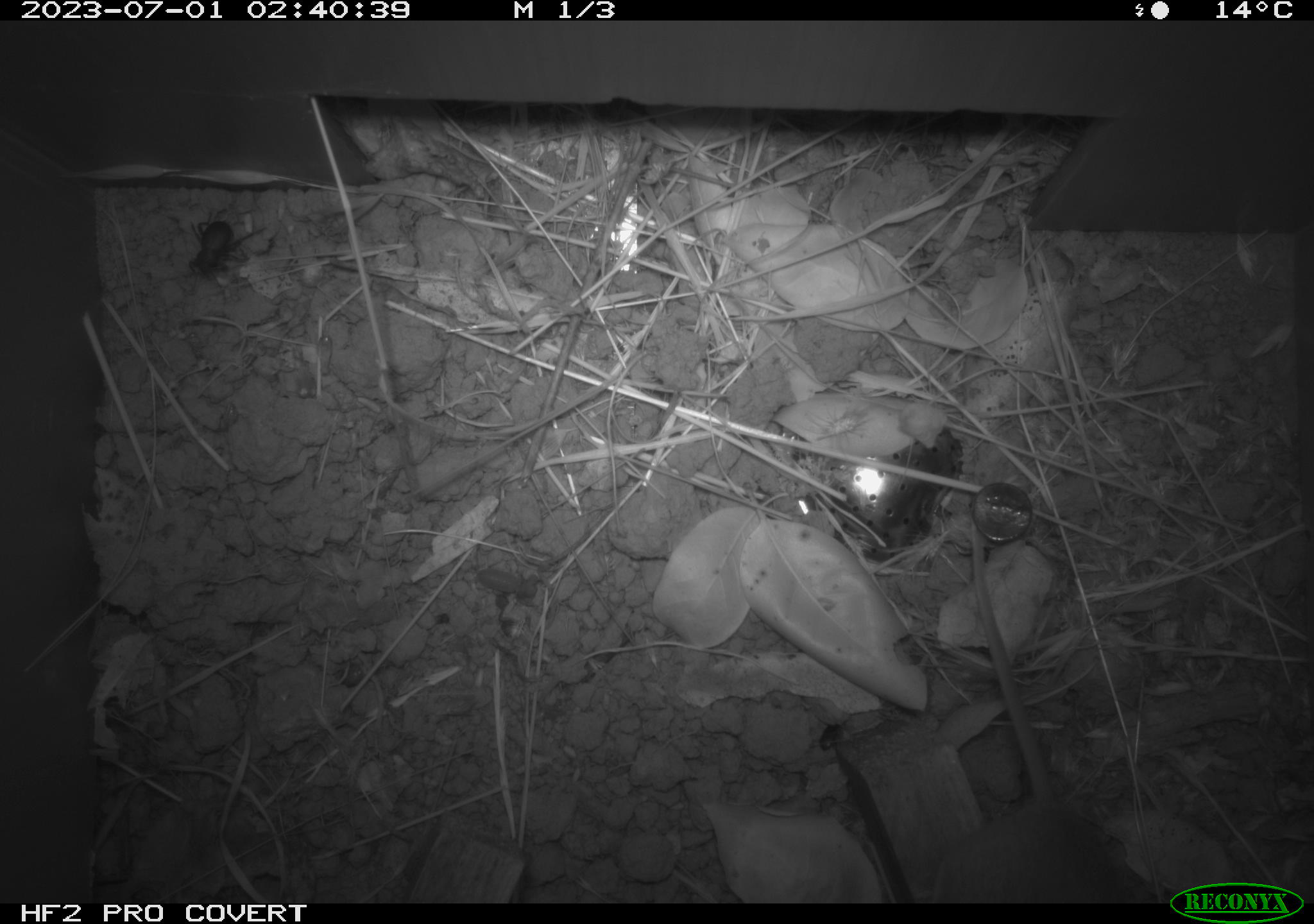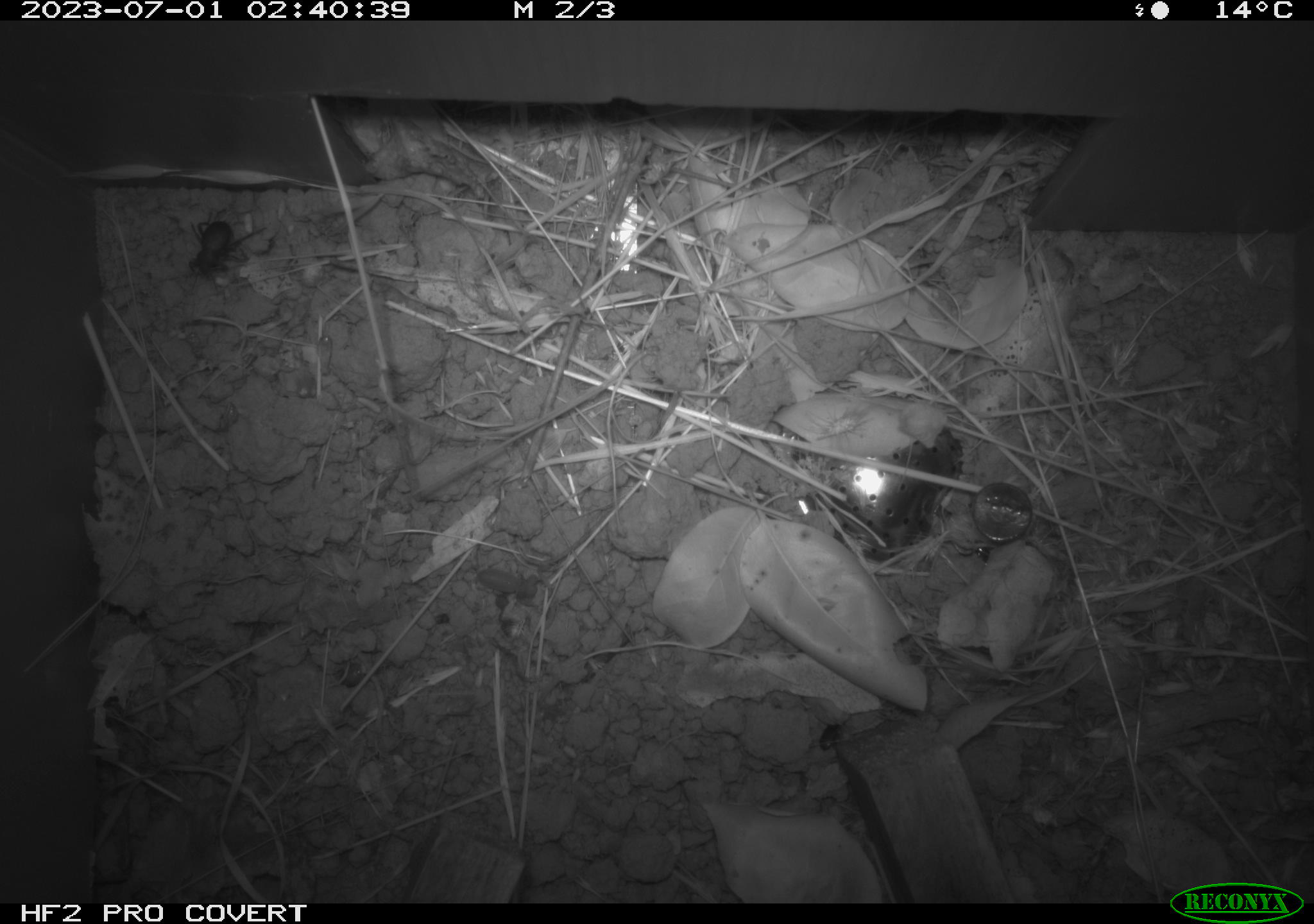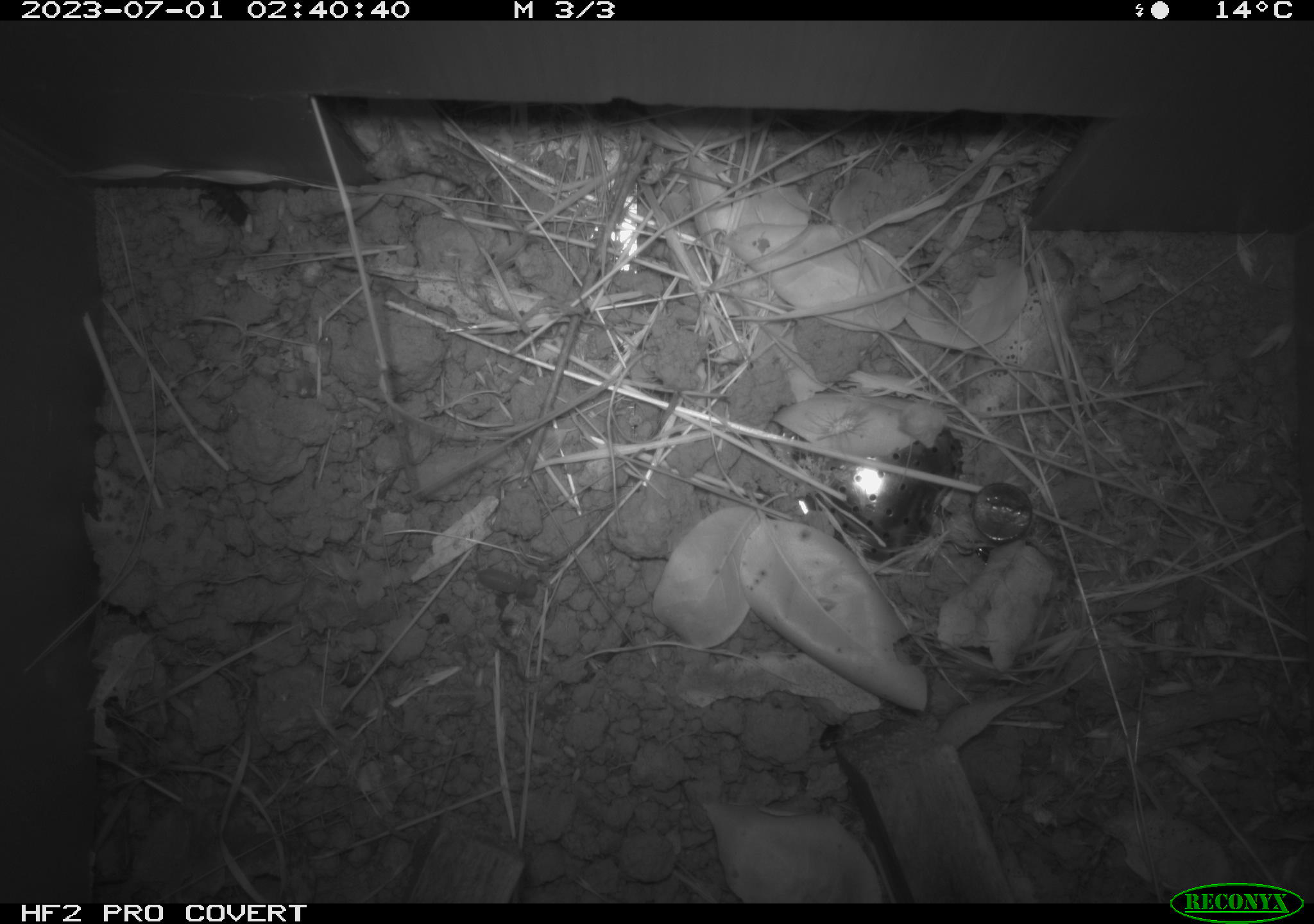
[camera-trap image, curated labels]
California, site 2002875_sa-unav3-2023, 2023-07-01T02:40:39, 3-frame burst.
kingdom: Animalia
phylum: Chordata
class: Mammalia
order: Rodentia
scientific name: Rodentia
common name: mouse species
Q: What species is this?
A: Mouse species (Rodentia).